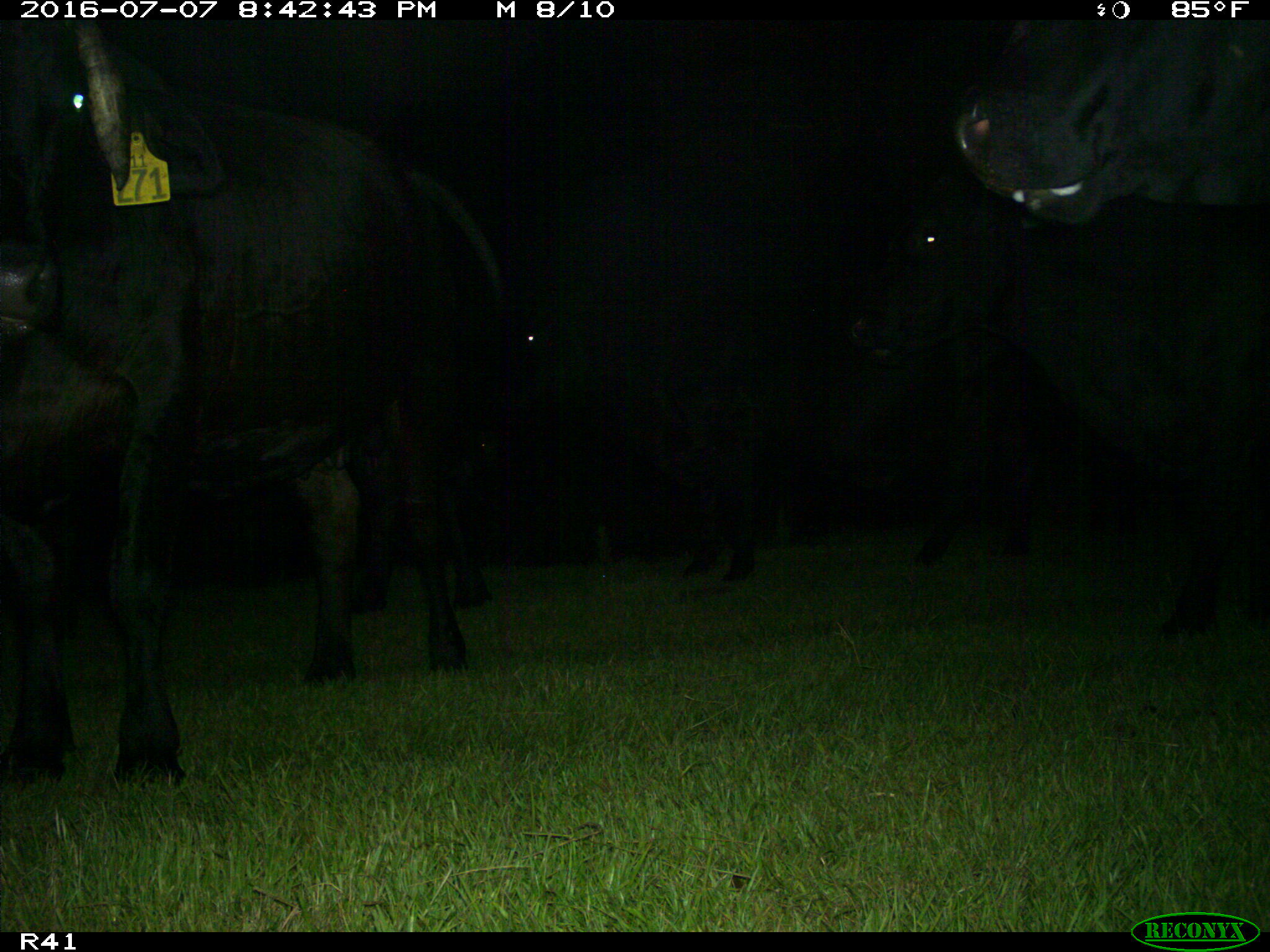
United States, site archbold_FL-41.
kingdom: Animalia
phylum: Chordata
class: Mammalia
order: Artiodactyla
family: Bovidae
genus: Bos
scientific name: Bos taurus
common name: domestic cow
Bos taurus (domestic cow).